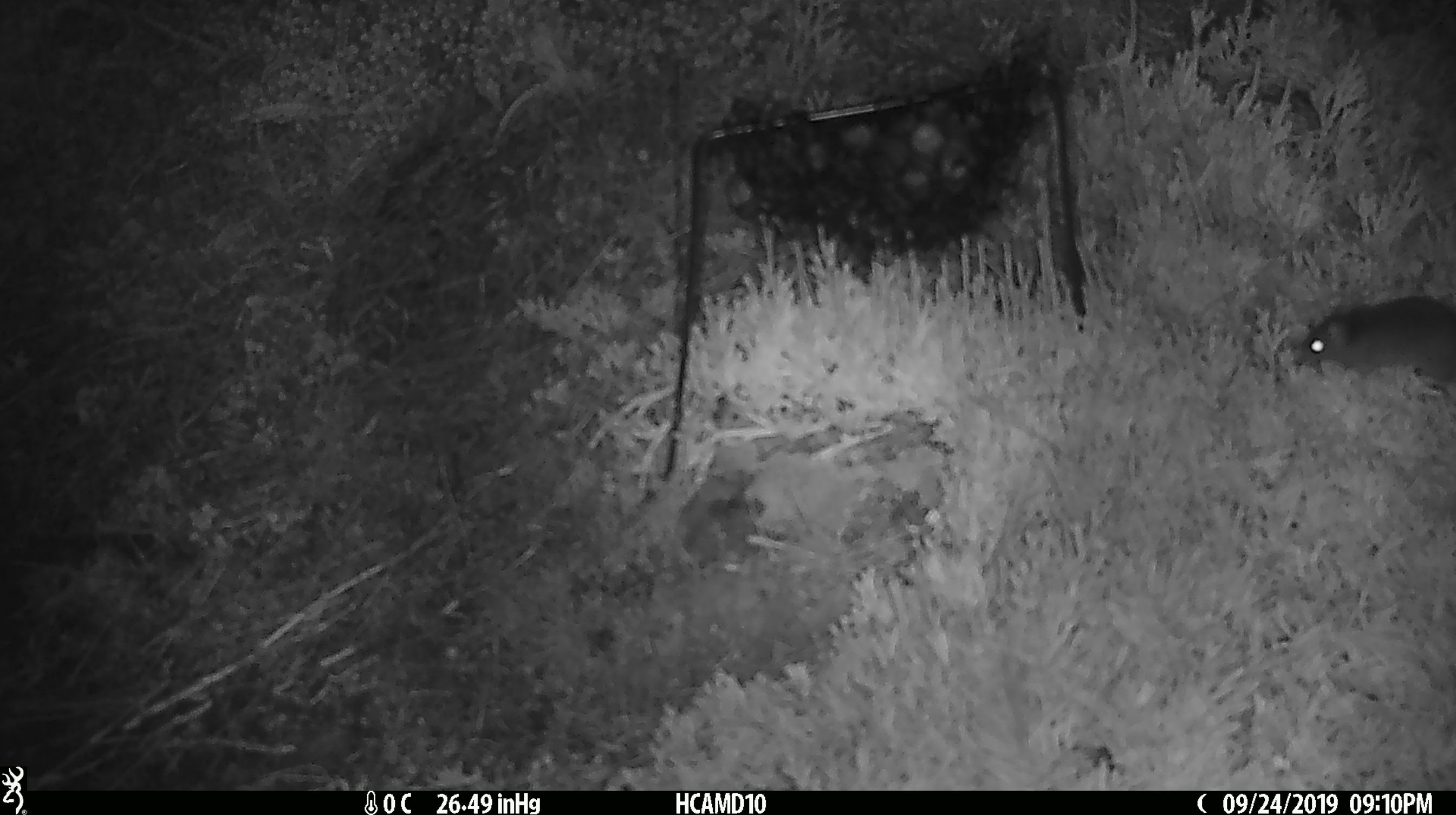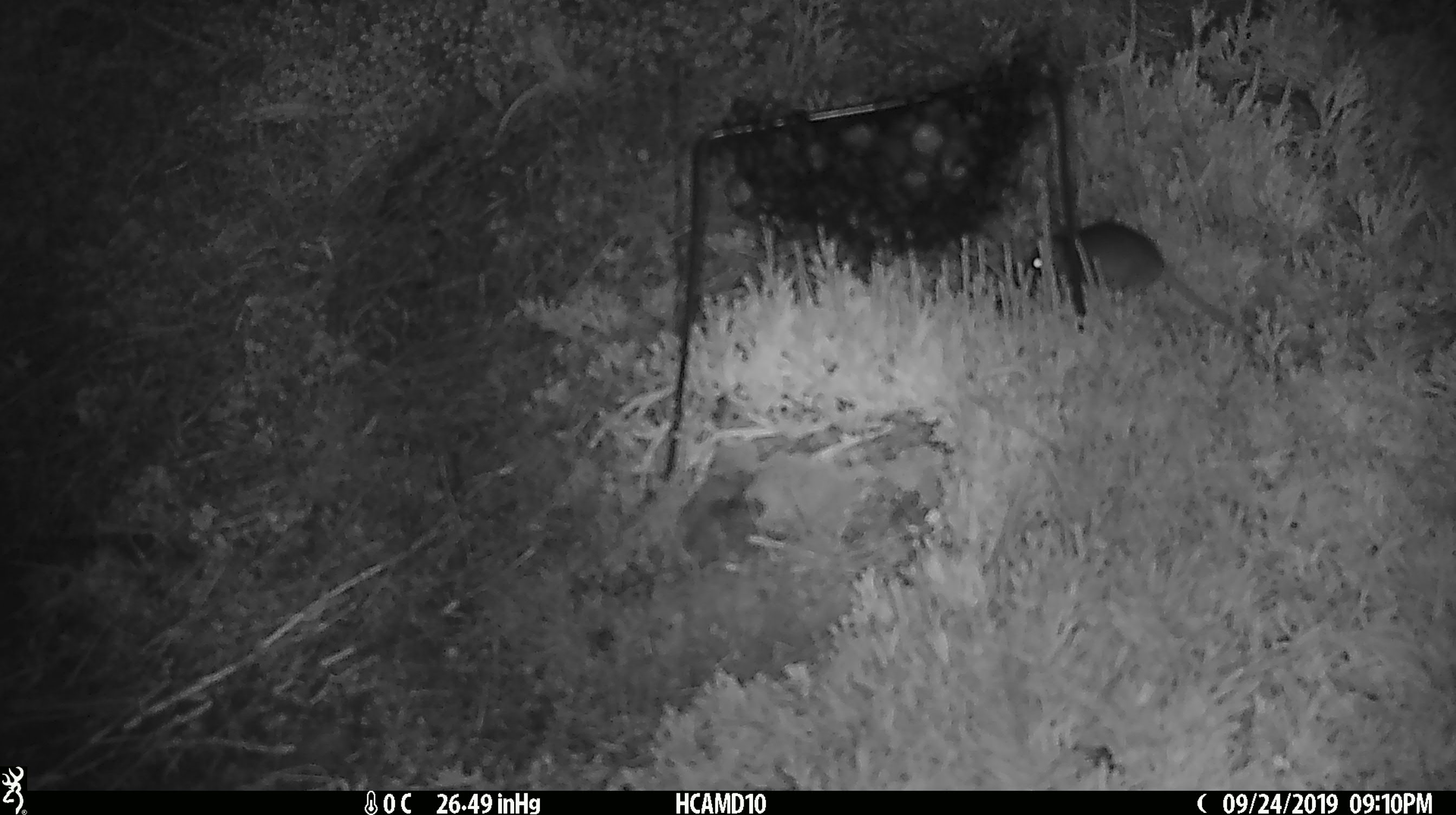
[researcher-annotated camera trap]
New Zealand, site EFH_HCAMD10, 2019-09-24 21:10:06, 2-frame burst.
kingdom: Animalia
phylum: Chordata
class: Mammalia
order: Rodentia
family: Muridae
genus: Mus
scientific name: Mus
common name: mouse